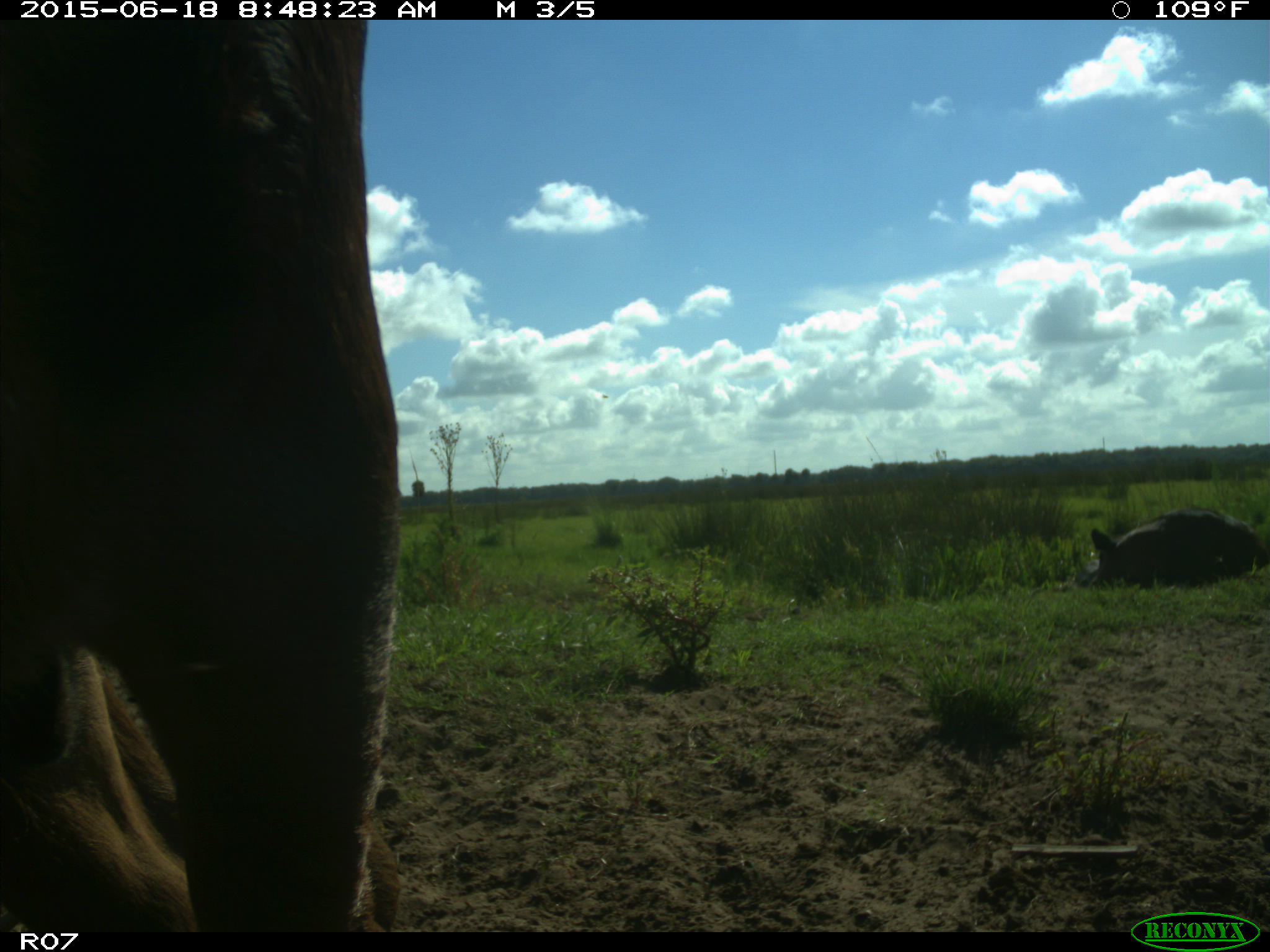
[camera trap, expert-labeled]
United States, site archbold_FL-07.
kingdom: Animalia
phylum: Chordata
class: Mammalia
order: Artiodactyla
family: Bovidae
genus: Bos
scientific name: Bos taurus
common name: domestic cow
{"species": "Bos taurus (domestic cow)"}